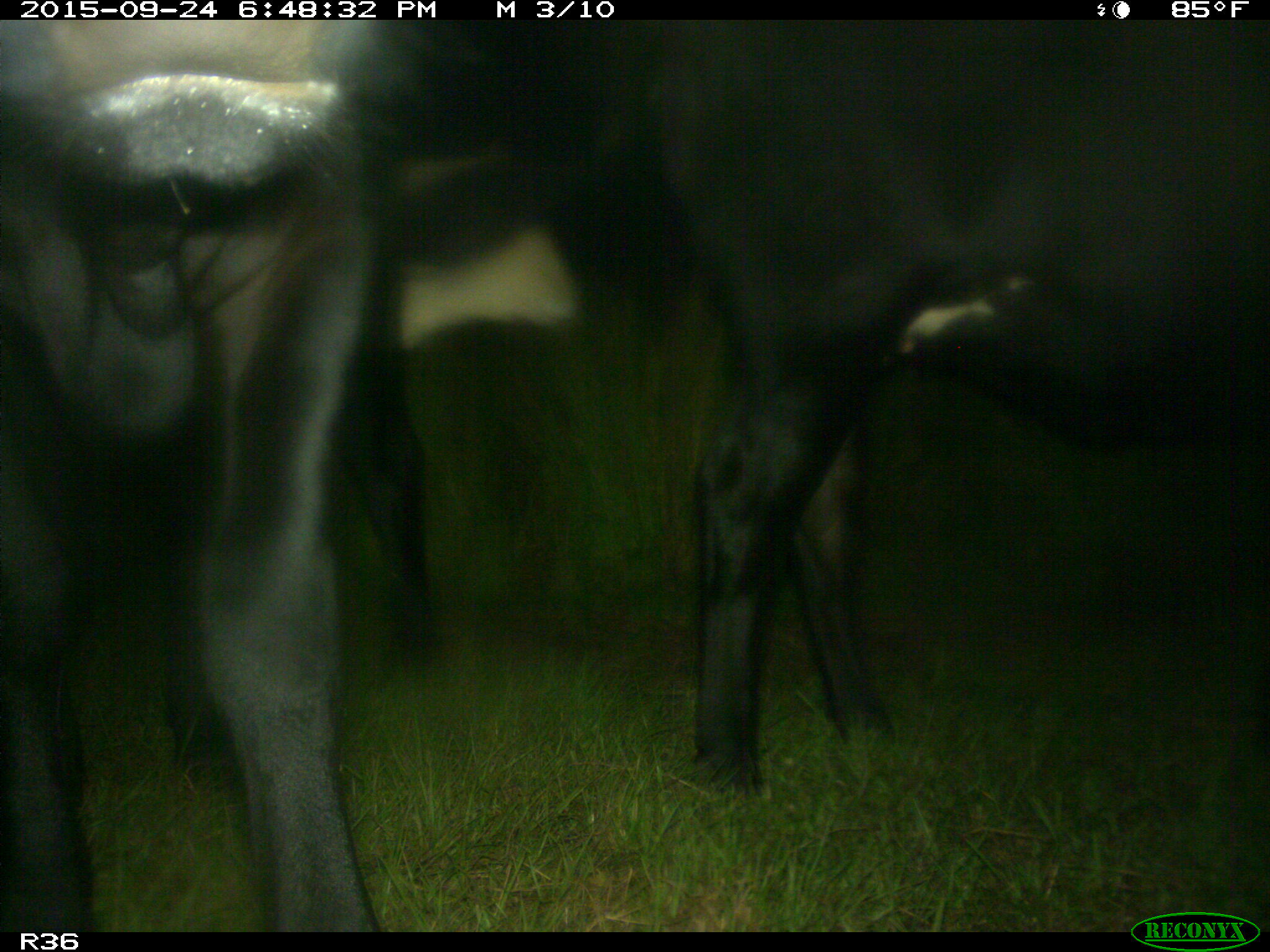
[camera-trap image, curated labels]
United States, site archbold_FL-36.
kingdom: Animalia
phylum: Chordata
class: Mammalia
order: Artiodactyla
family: Bovidae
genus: Bos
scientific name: Bos taurus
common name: domestic cow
Bos taurus (domestic cow).